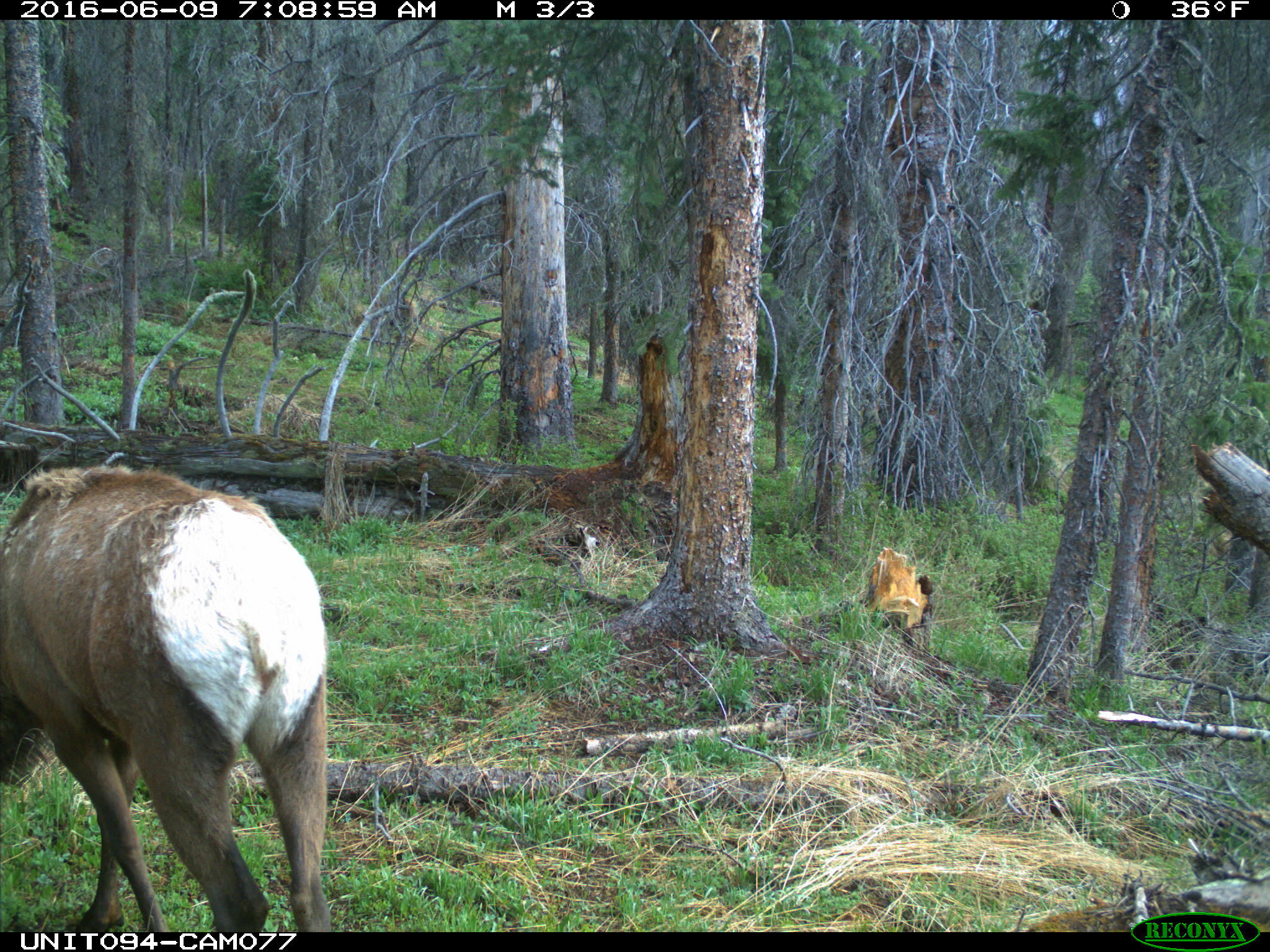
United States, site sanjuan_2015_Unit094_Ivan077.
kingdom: Animalia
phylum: Chordata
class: Mammalia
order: Artiodactyla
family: Cervidae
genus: Cervus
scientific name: Cervus elaphus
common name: red deer